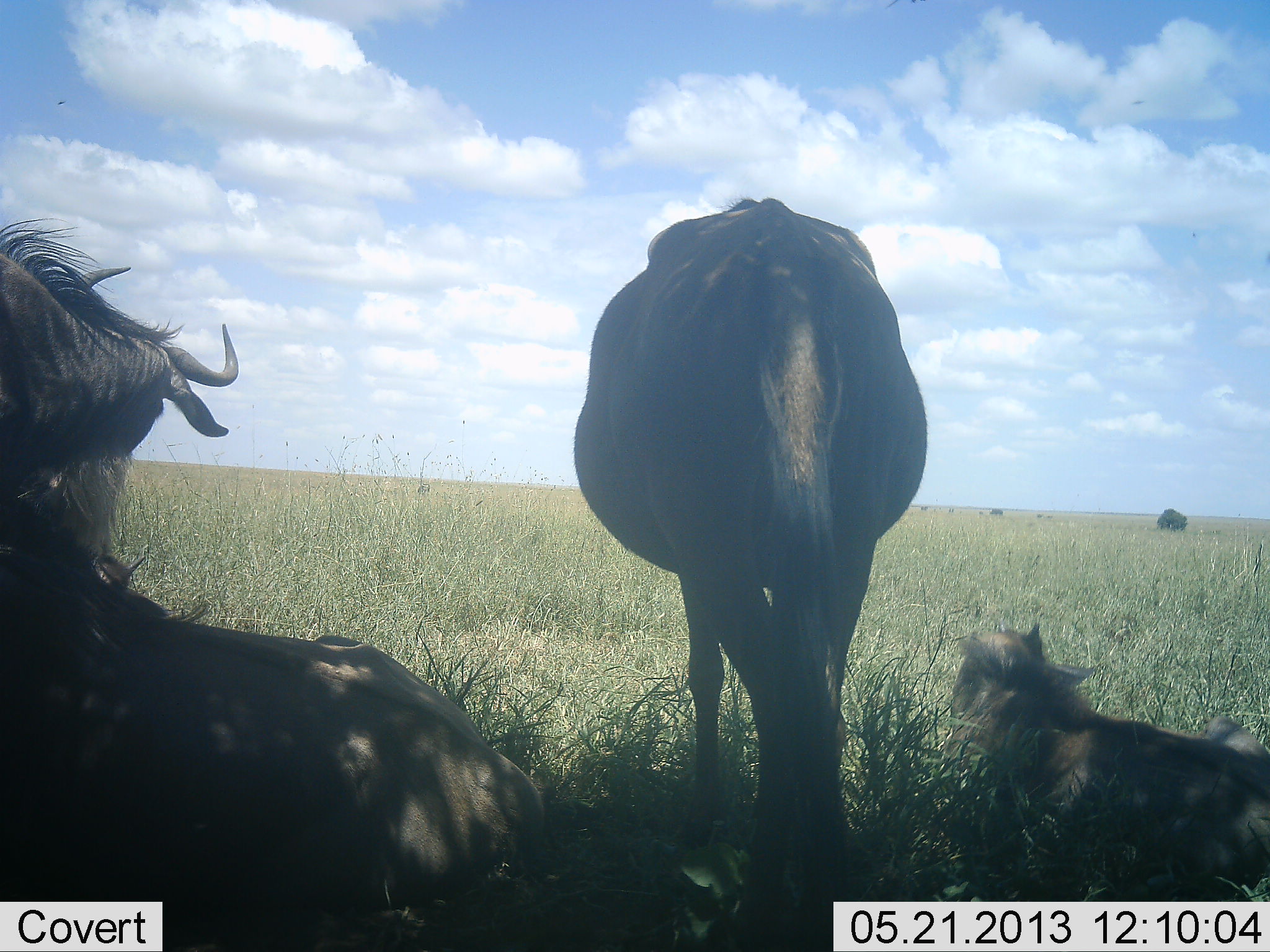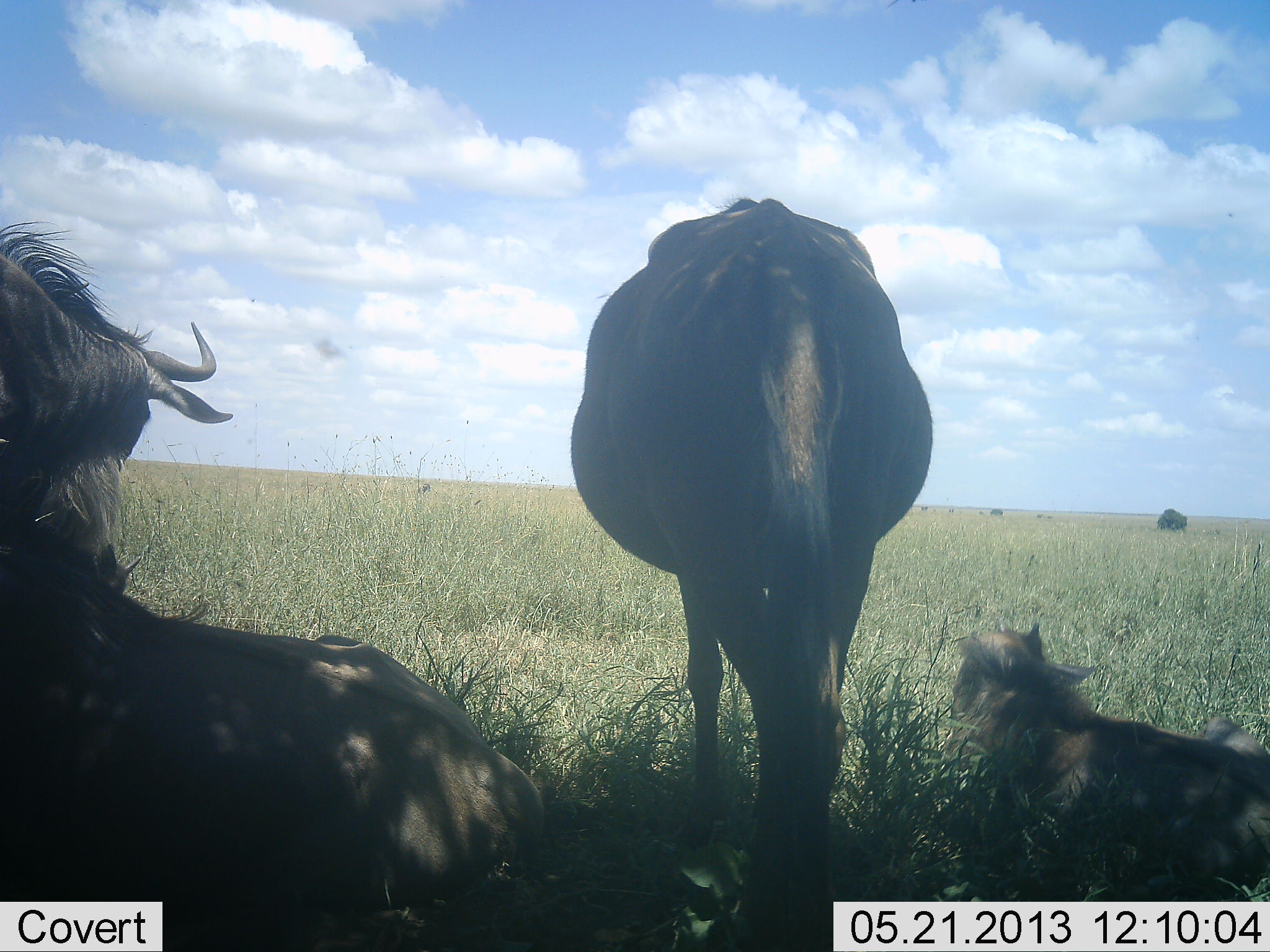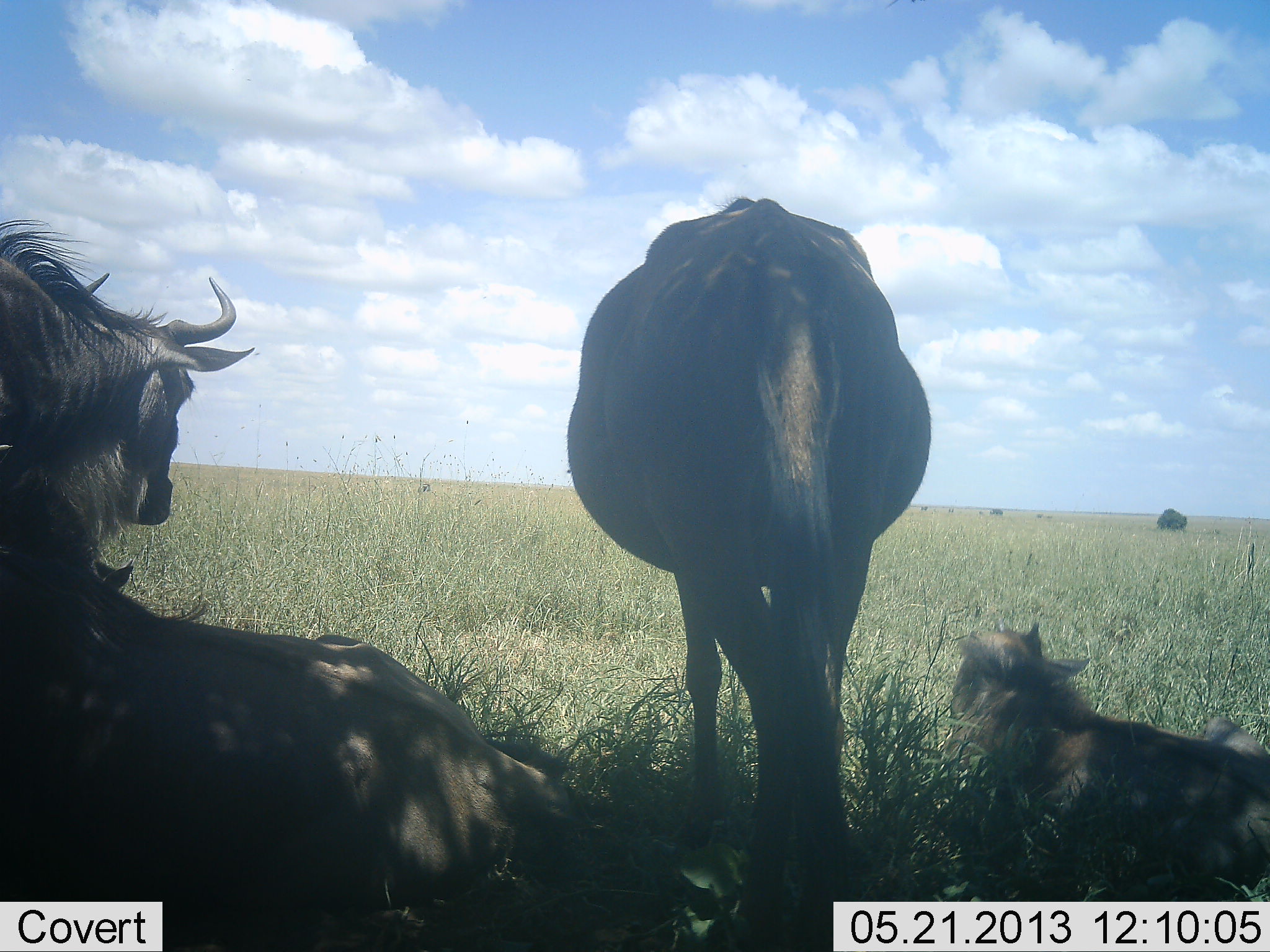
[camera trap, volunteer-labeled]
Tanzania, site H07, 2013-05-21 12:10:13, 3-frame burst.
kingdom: Animalia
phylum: Chordata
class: Mammalia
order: Artiodactyla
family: Bovidae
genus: Connochaetes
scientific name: Connochaetes taurinus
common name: blue wildebeest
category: wildebeest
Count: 4.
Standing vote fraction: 60%.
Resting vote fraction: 100%.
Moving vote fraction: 0%.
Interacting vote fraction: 0%.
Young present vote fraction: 40%.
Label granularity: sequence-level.